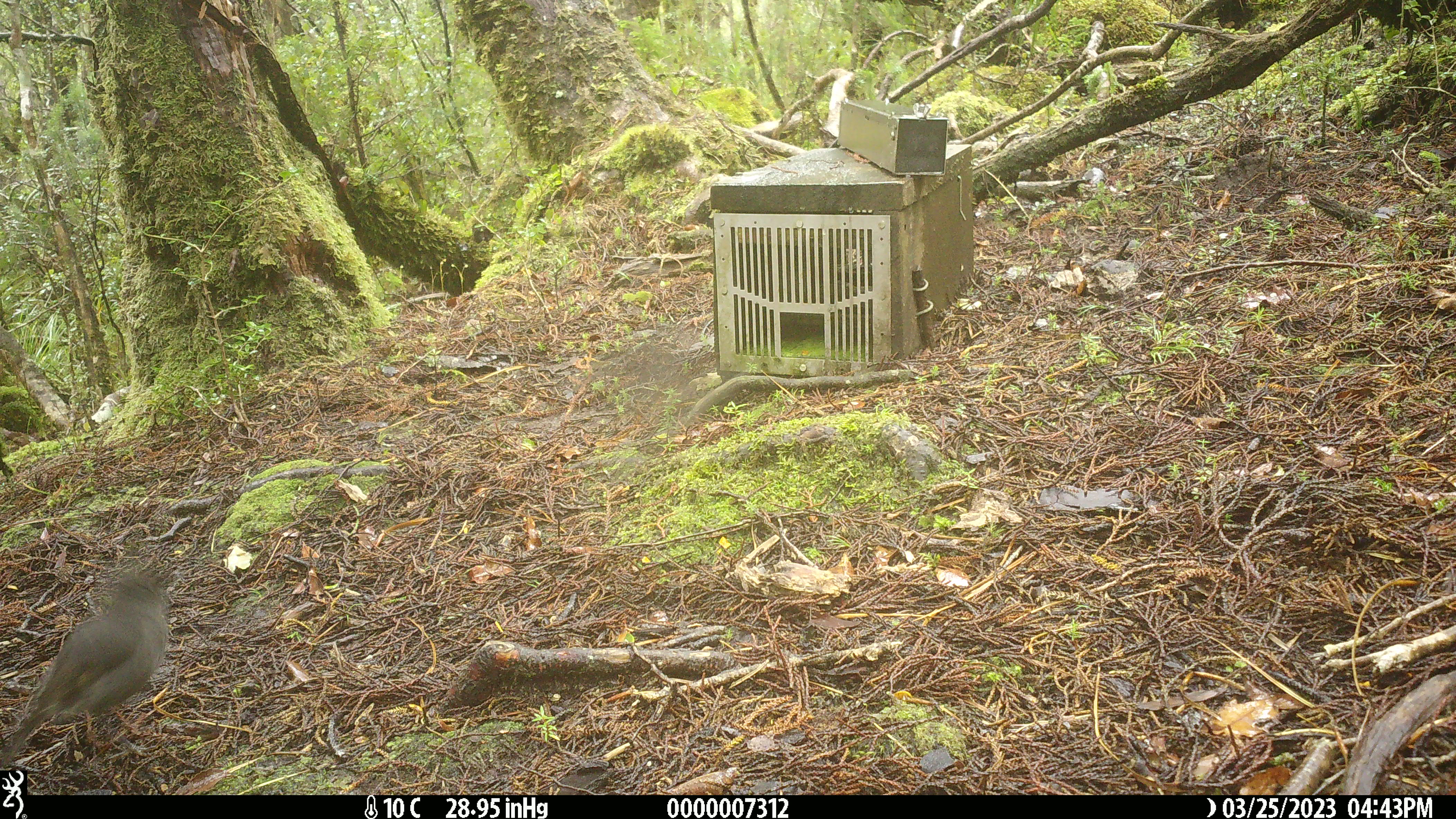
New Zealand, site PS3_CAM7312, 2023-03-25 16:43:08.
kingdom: Animalia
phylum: Chordata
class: Aves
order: Passeriformes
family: Petroicidae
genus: Petroica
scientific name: Petroica australis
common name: new zealand robin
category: robin